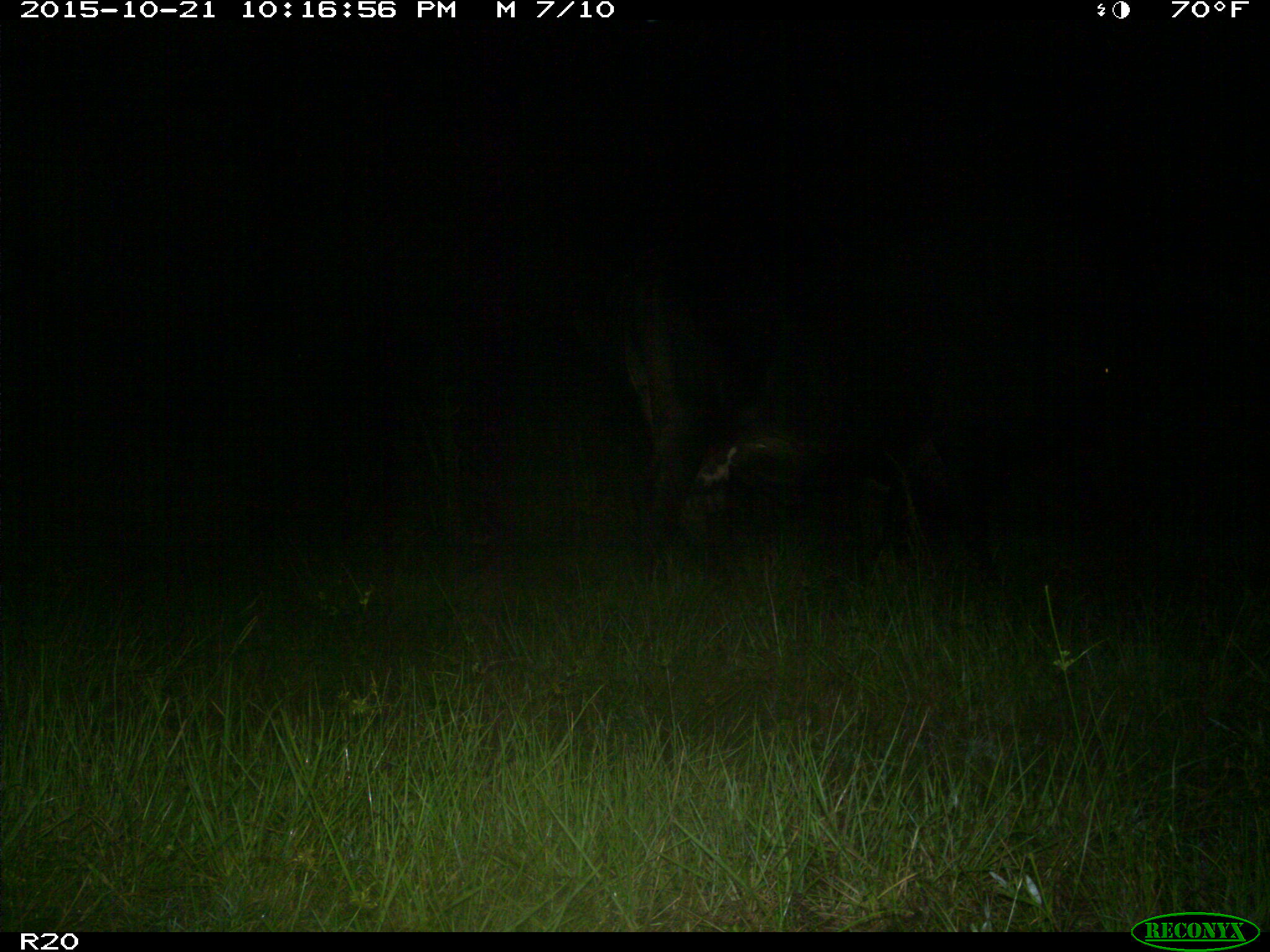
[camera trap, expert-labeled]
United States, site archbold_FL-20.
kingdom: Animalia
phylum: Chordata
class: Mammalia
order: Artiodactyla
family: Bovidae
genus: Bos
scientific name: Bos taurus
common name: domestic cow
Bos taurus (domestic cow).